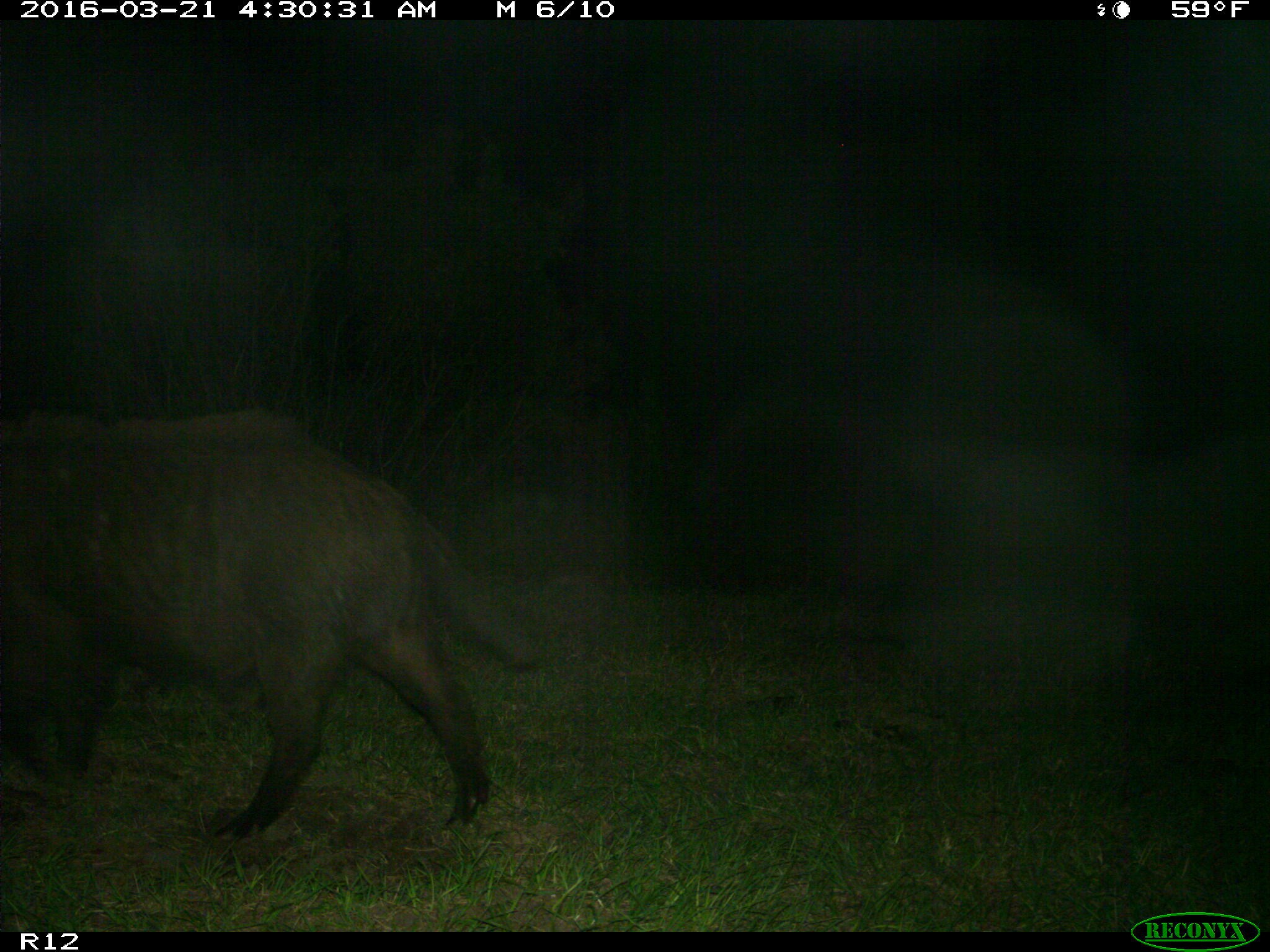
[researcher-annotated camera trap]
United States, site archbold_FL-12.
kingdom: Animalia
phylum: Chordata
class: Mammalia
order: Artiodactyla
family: Suidae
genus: Sus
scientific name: Sus scrofa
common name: wild boar